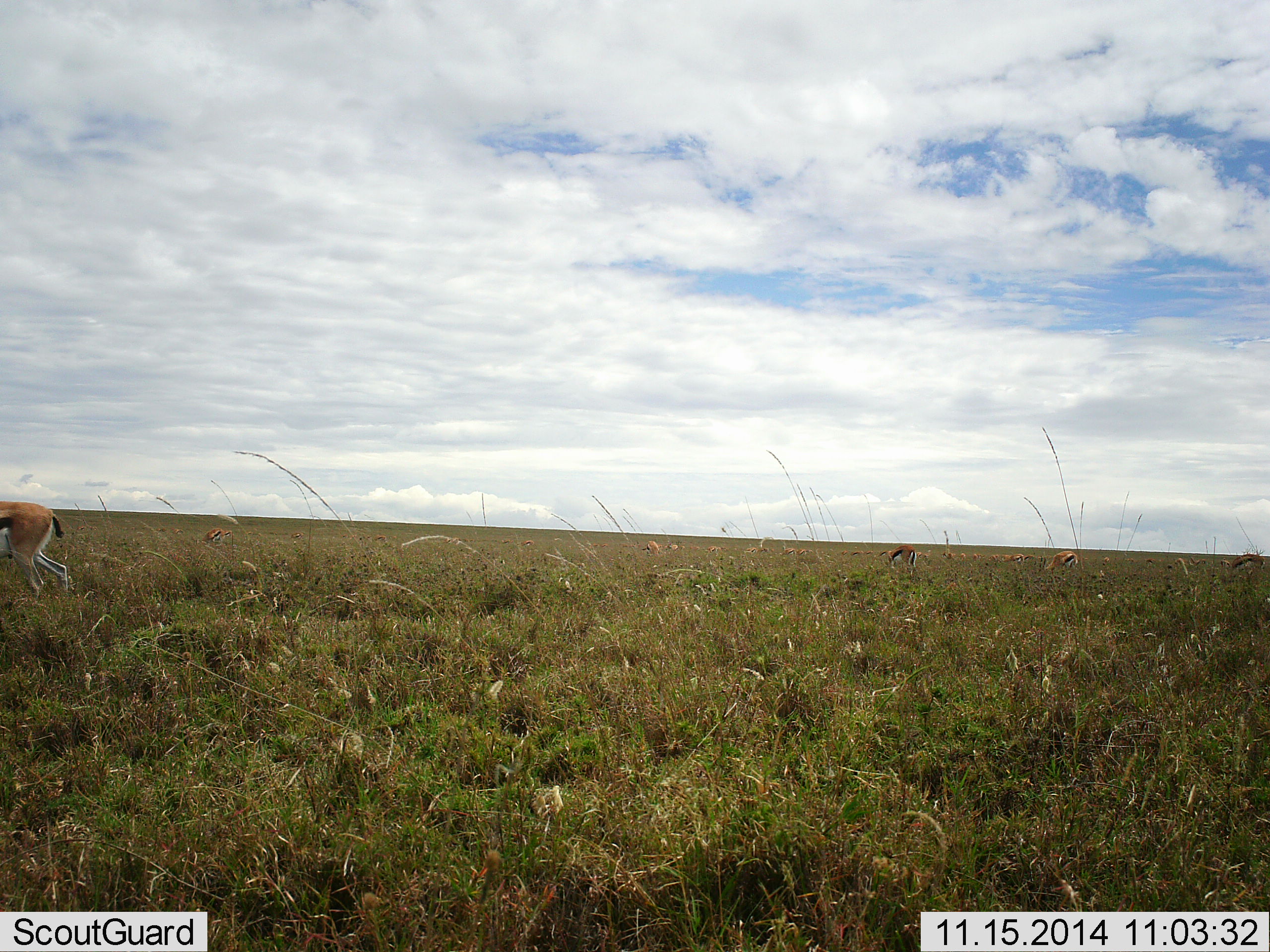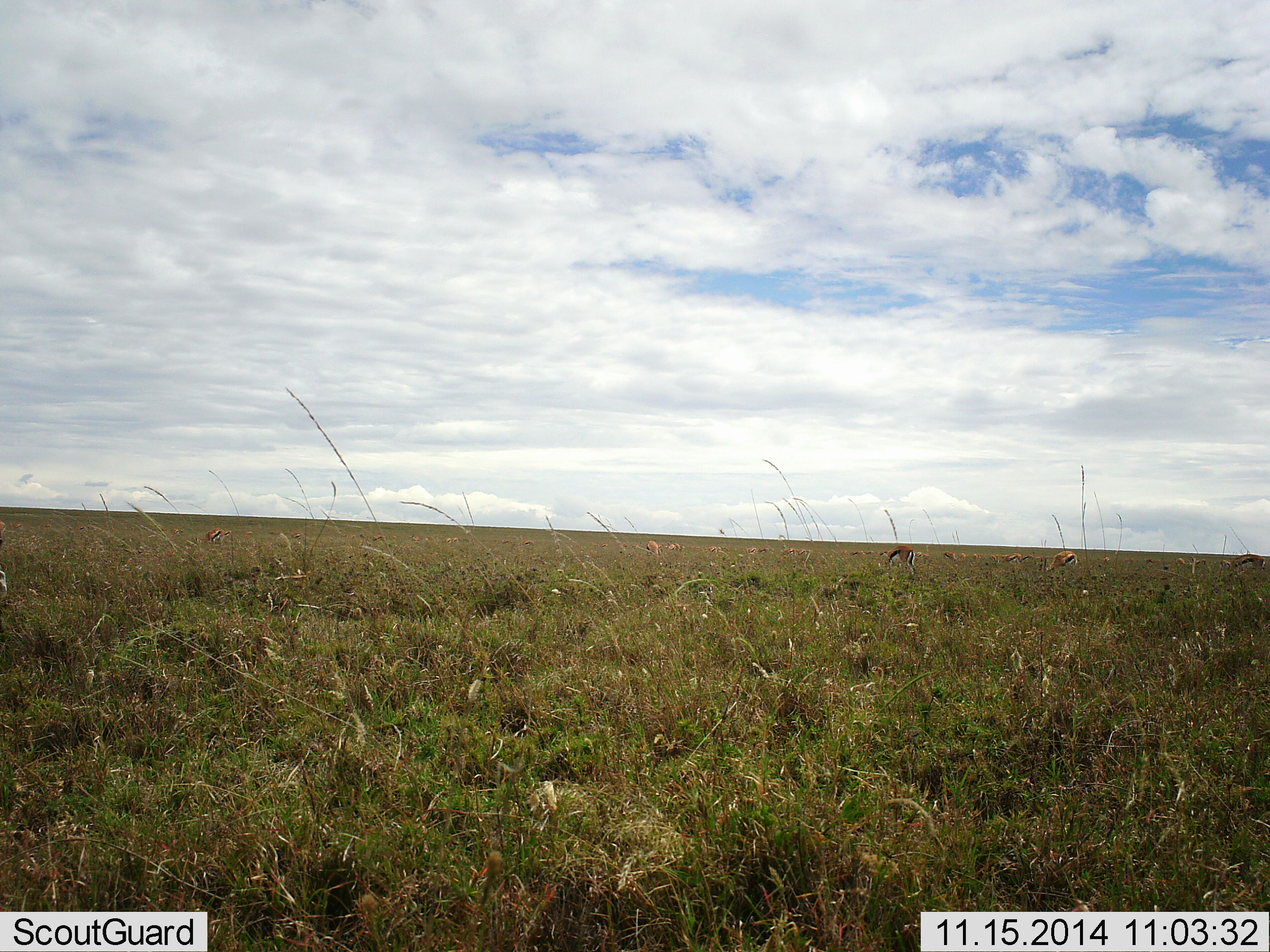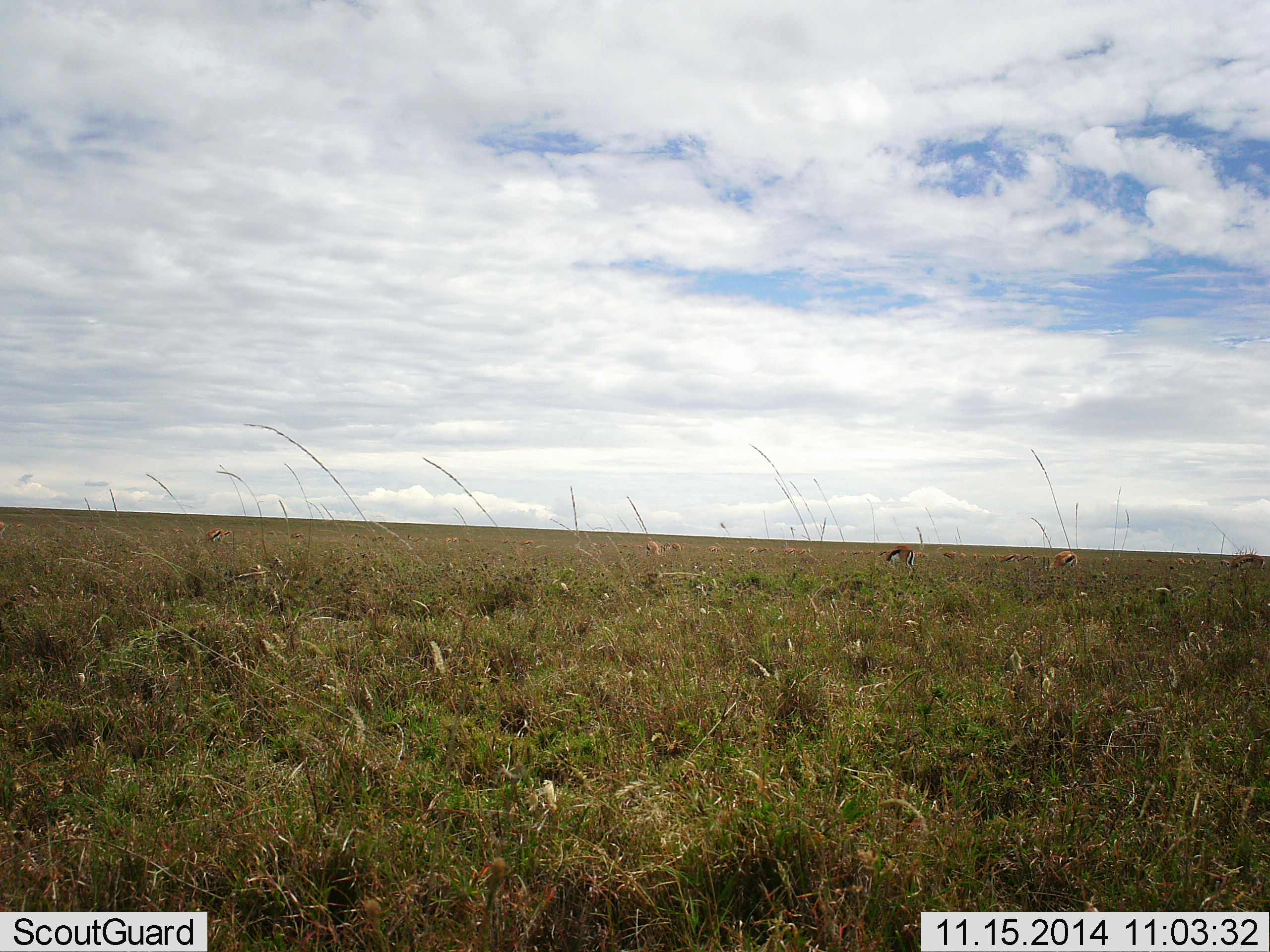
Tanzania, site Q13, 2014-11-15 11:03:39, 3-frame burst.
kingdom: Animalia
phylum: Chordata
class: Mammalia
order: Artiodactyla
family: Bovidae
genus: Eudorcas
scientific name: Eudorcas thomsonii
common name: thomson's gazelle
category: gazellethomsons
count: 4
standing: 10%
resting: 0%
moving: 40%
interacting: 0%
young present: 0%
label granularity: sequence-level